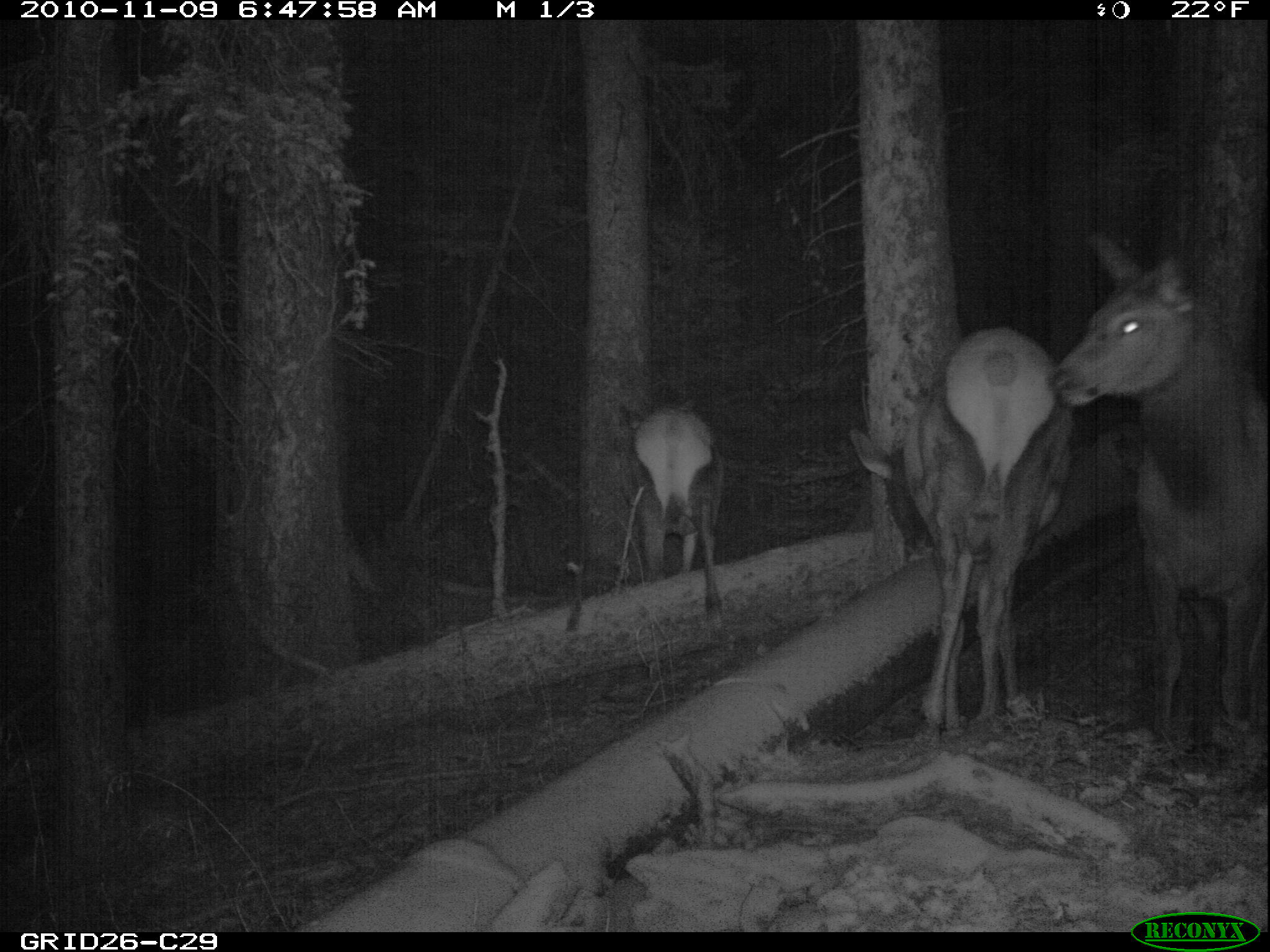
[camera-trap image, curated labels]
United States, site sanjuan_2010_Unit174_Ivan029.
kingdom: Animalia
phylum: Chordata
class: Mammalia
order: Artiodactyla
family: Cervidae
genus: Cervus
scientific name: Cervus elaphus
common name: red deer